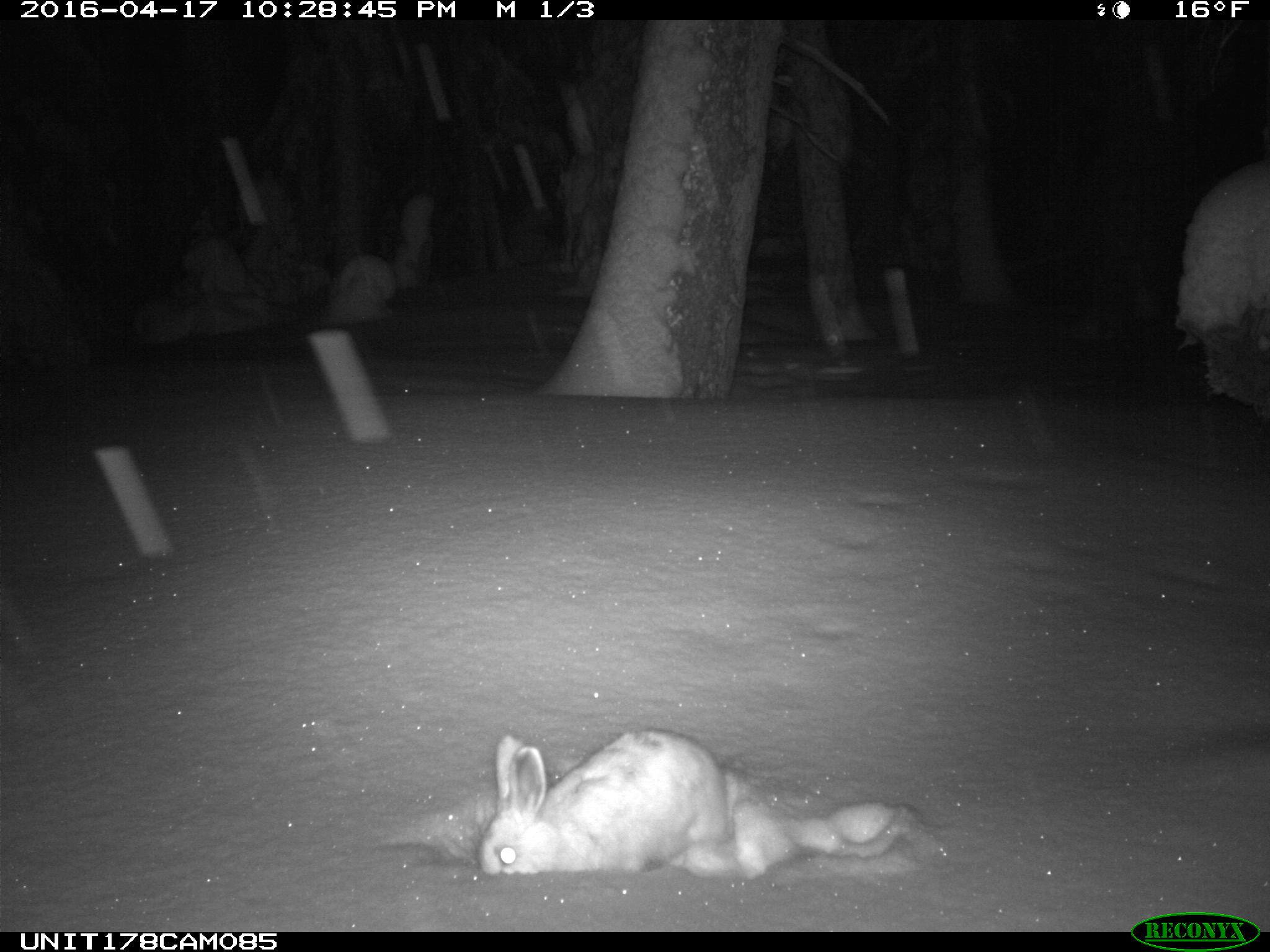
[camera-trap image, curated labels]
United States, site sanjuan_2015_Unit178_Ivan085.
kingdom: Animalia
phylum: Chordata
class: Mammalia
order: Lagomorpha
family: Leporidae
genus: Lepus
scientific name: Lepus americanus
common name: snowshoe hare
Lepus americanus (snowshoe hare).